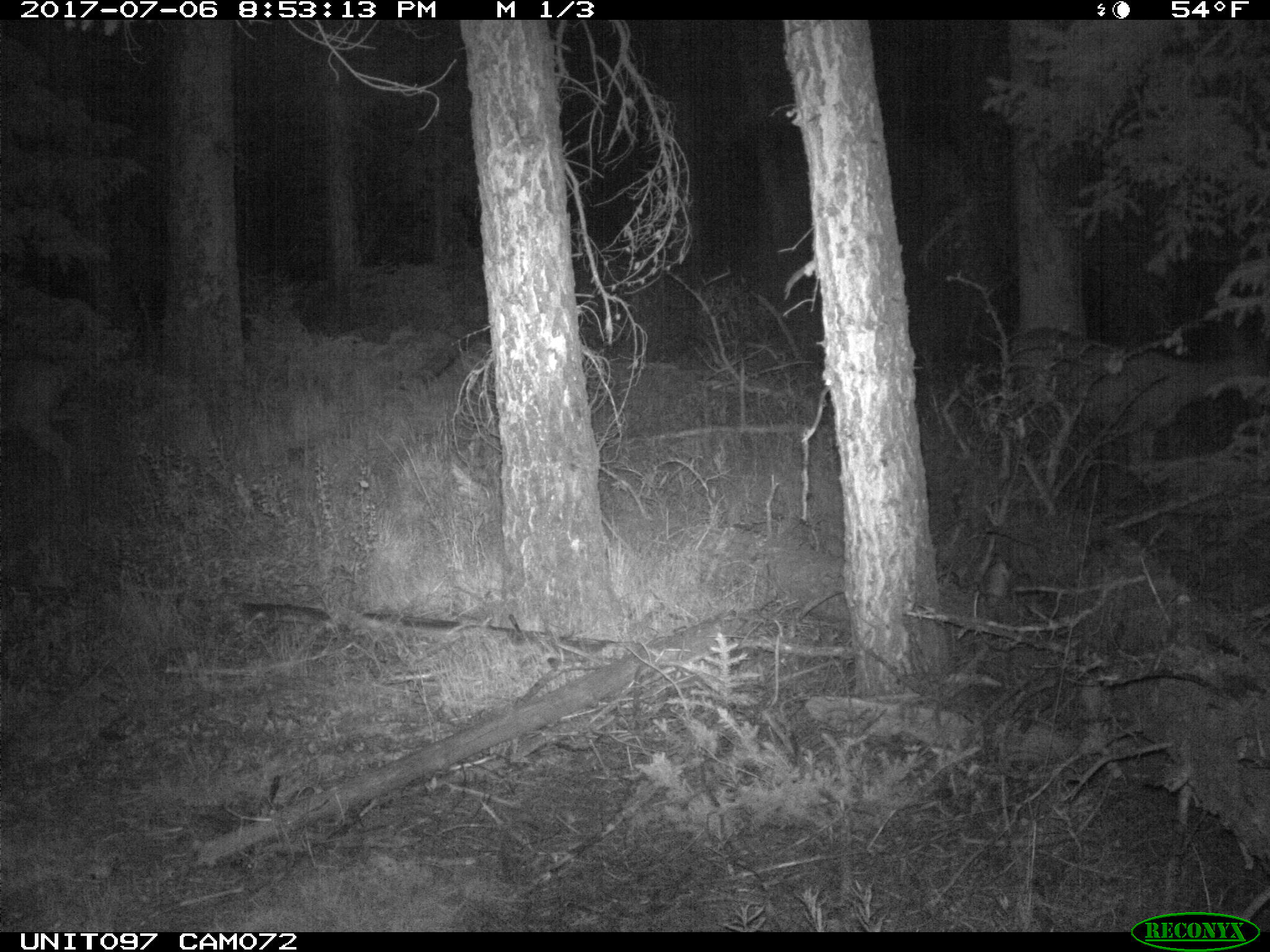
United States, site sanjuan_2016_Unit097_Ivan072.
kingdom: Animalia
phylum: Chordata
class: Mammalia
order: Artiodactyla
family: Cervidae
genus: Odocoileus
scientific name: Odocoileus hemionus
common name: mule deer